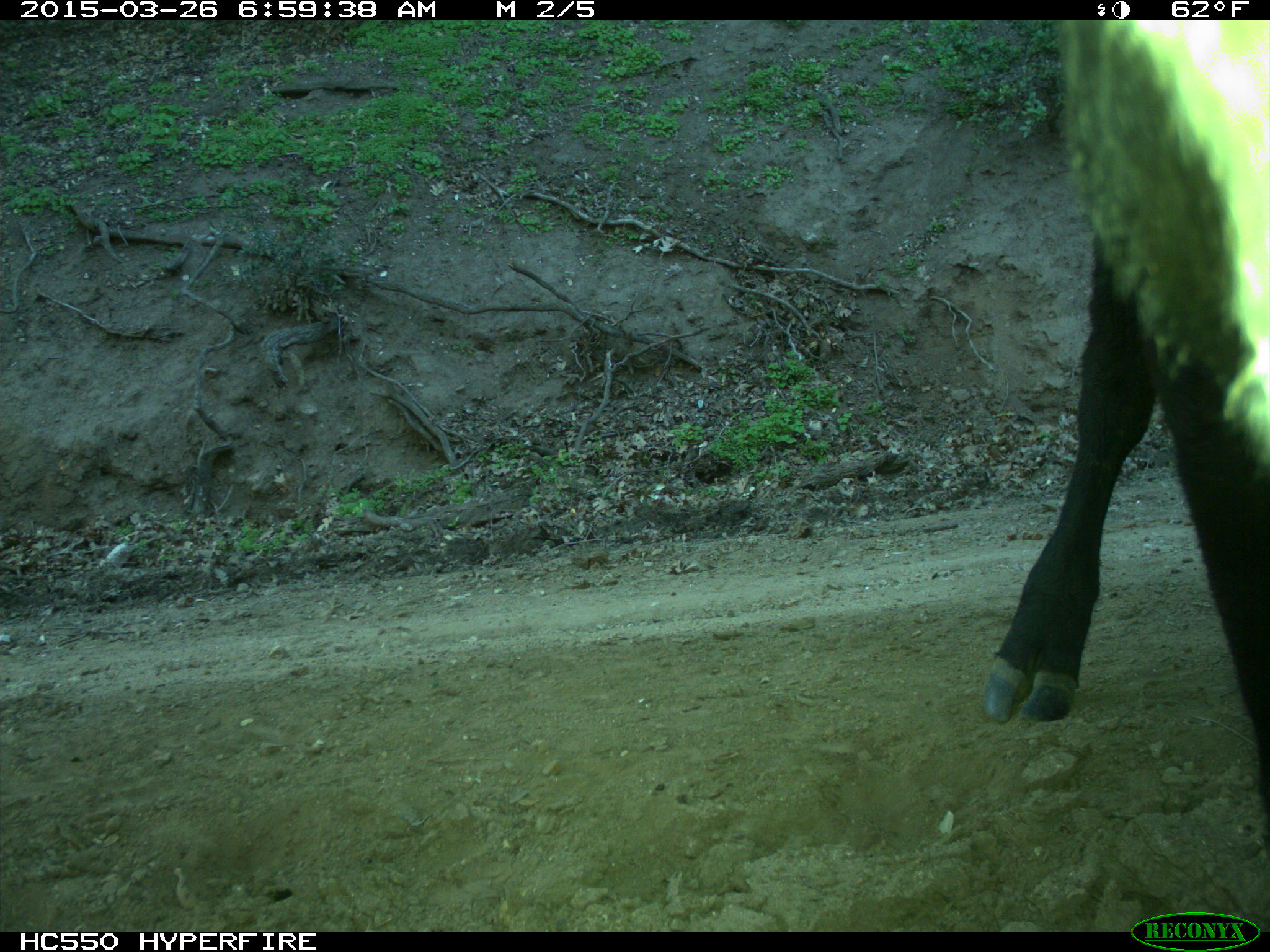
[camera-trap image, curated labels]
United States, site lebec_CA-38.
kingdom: Animalia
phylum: Chordata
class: Mammalia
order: Artiodactyla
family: Bovidae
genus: Bos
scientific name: Bos taurus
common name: domestic cow